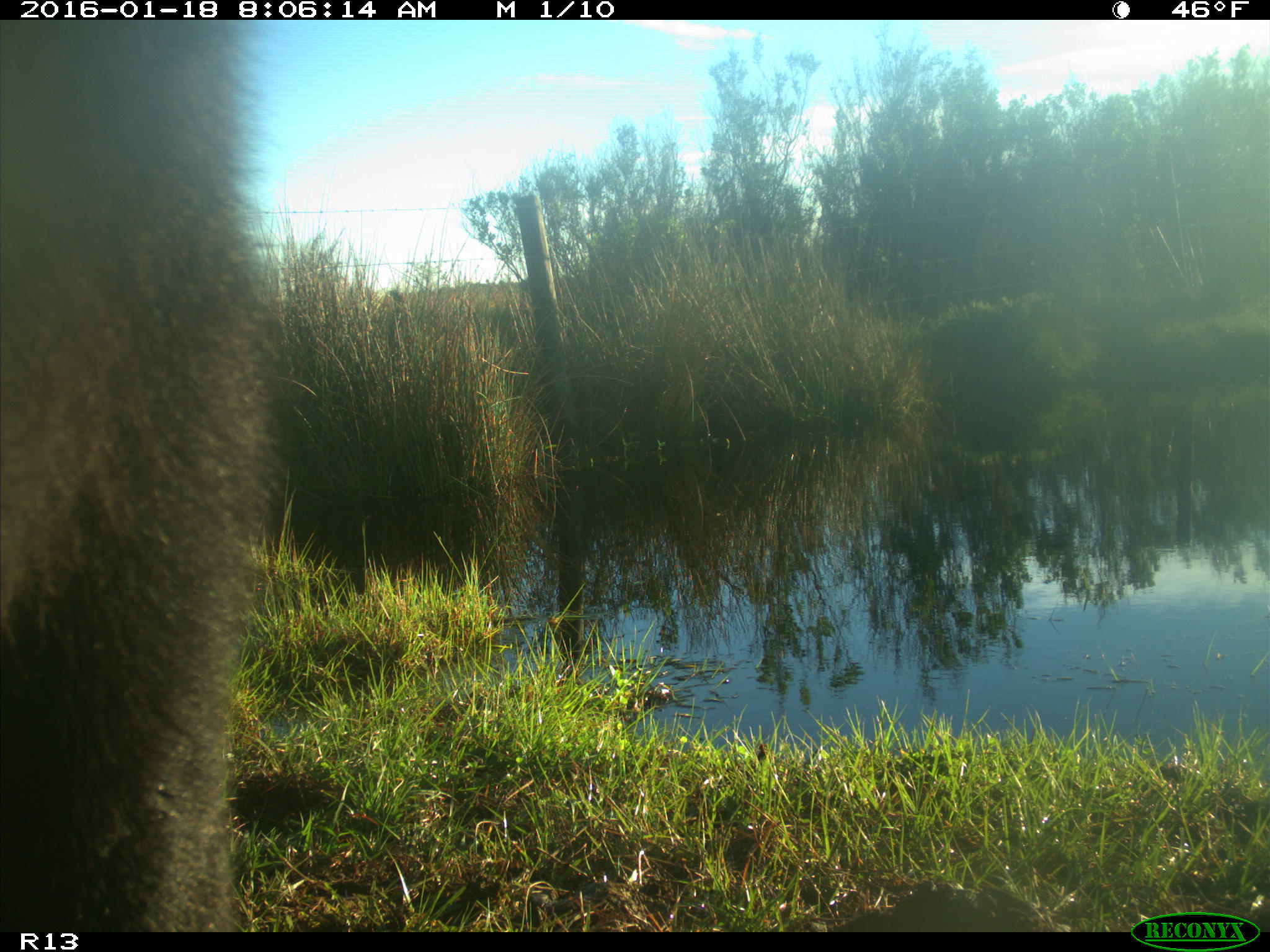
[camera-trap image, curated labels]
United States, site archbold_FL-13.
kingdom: Animalia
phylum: Chordata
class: Mammalia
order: Artiodactyla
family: Bovidae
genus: Bos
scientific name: Bos taurus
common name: domestic cow